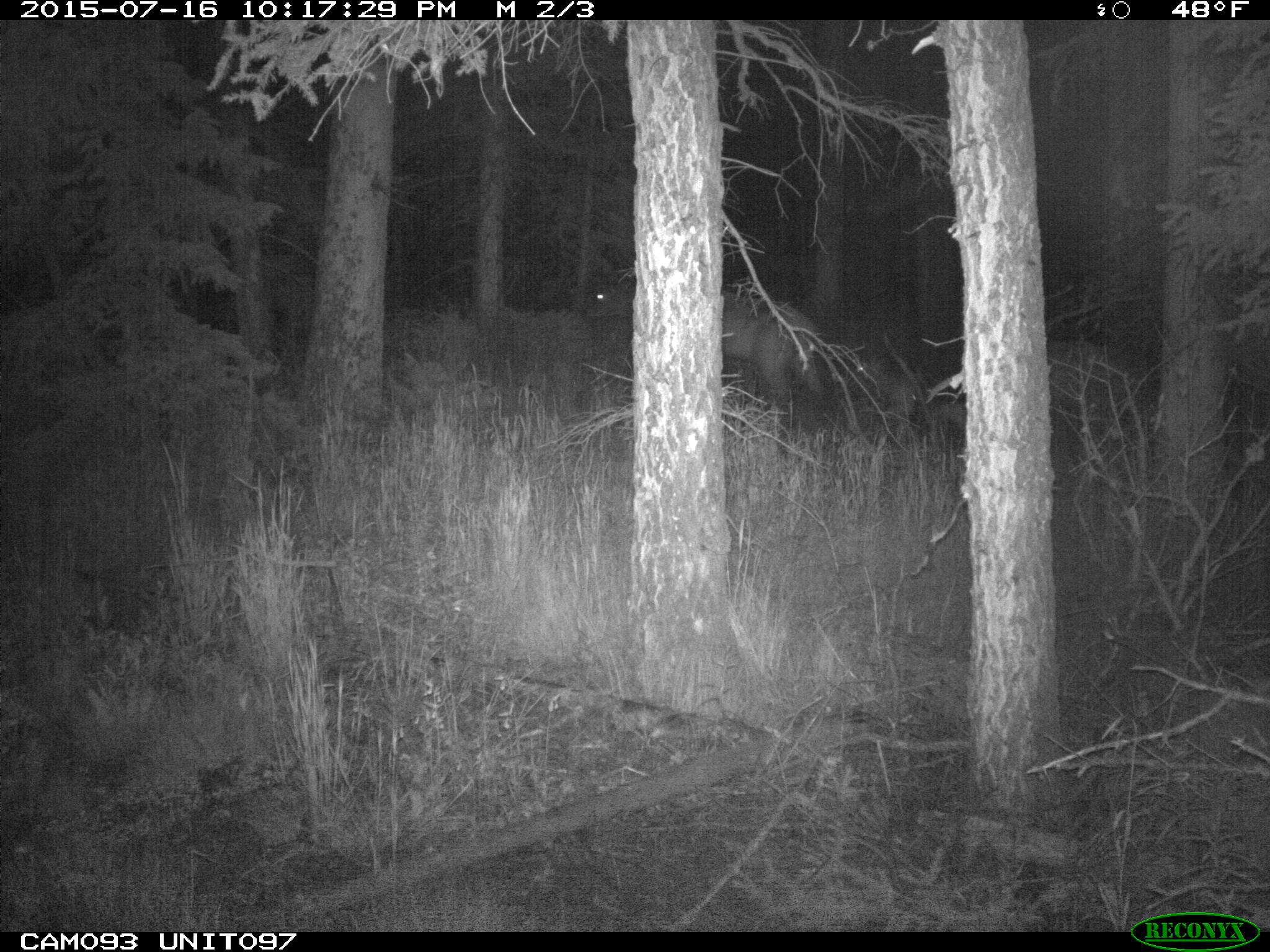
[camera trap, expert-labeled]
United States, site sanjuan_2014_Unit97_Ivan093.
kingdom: Animalia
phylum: Chordata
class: Mammalia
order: Artiodactyla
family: Cervidae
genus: Cervus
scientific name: Cervus elaphus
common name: red deer